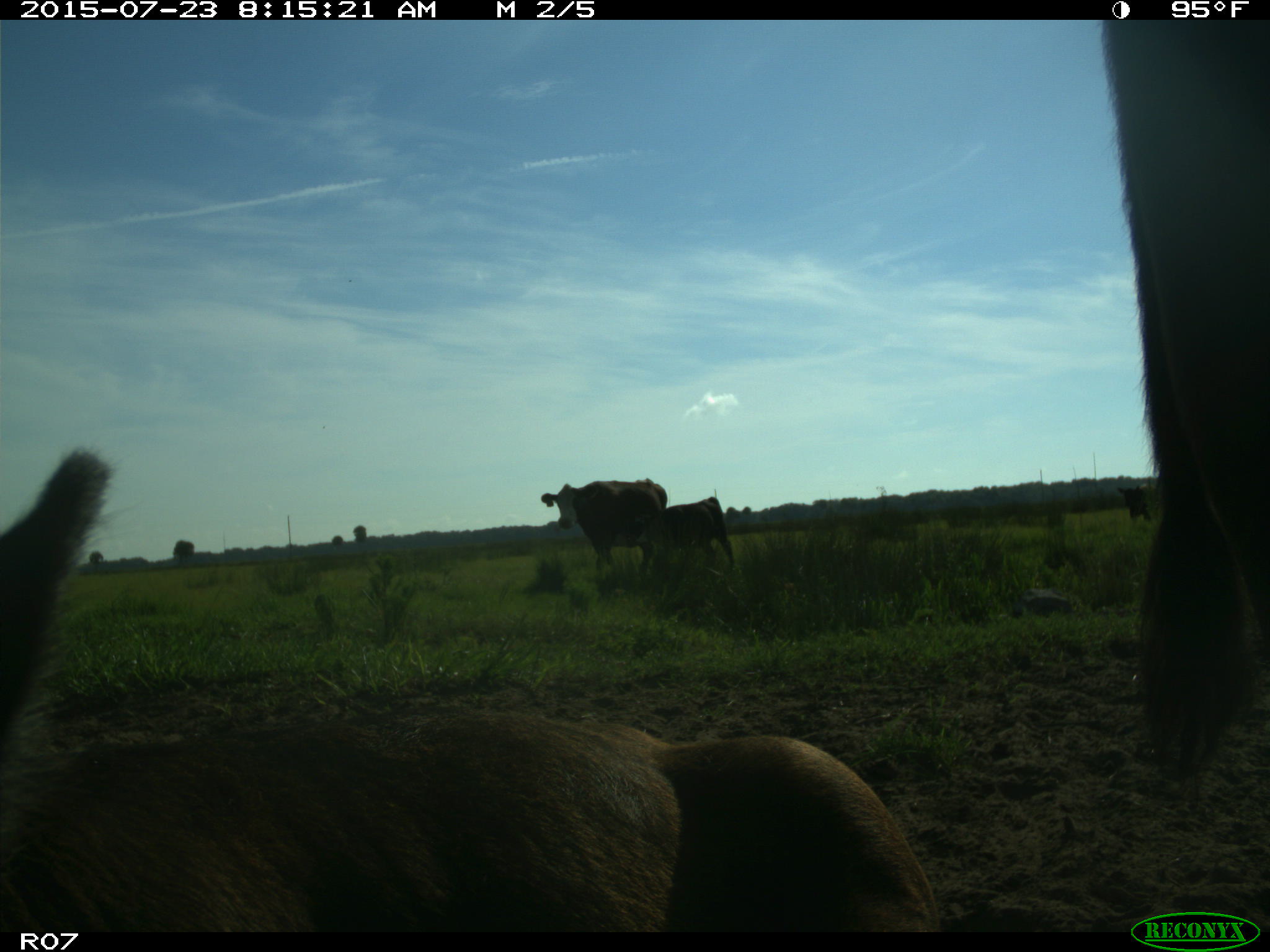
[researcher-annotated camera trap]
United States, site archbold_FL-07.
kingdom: Animalia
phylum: Chordata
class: Mammalia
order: Artiodactyla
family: Bovidae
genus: Bos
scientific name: Bos taurus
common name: domestic cow